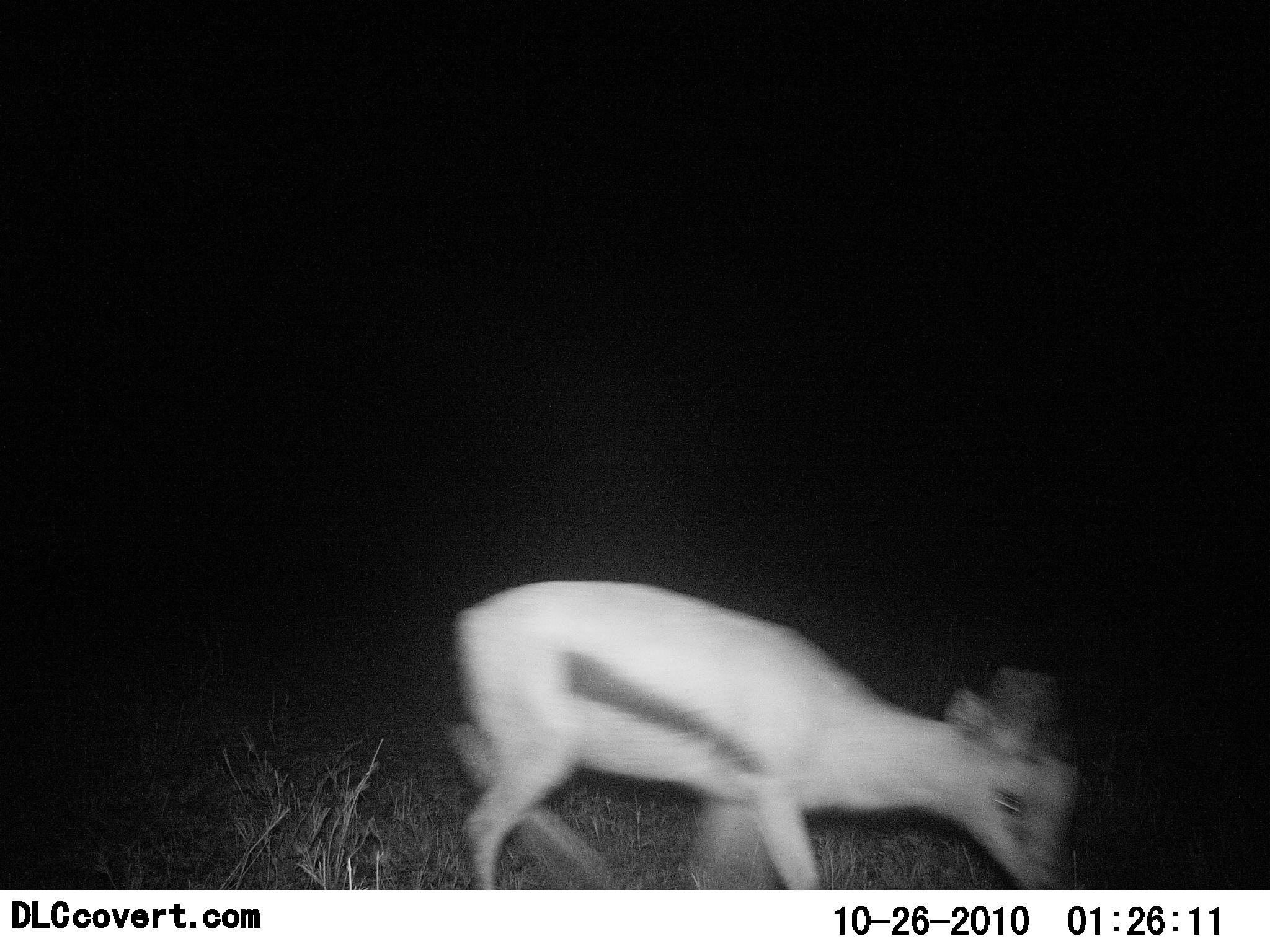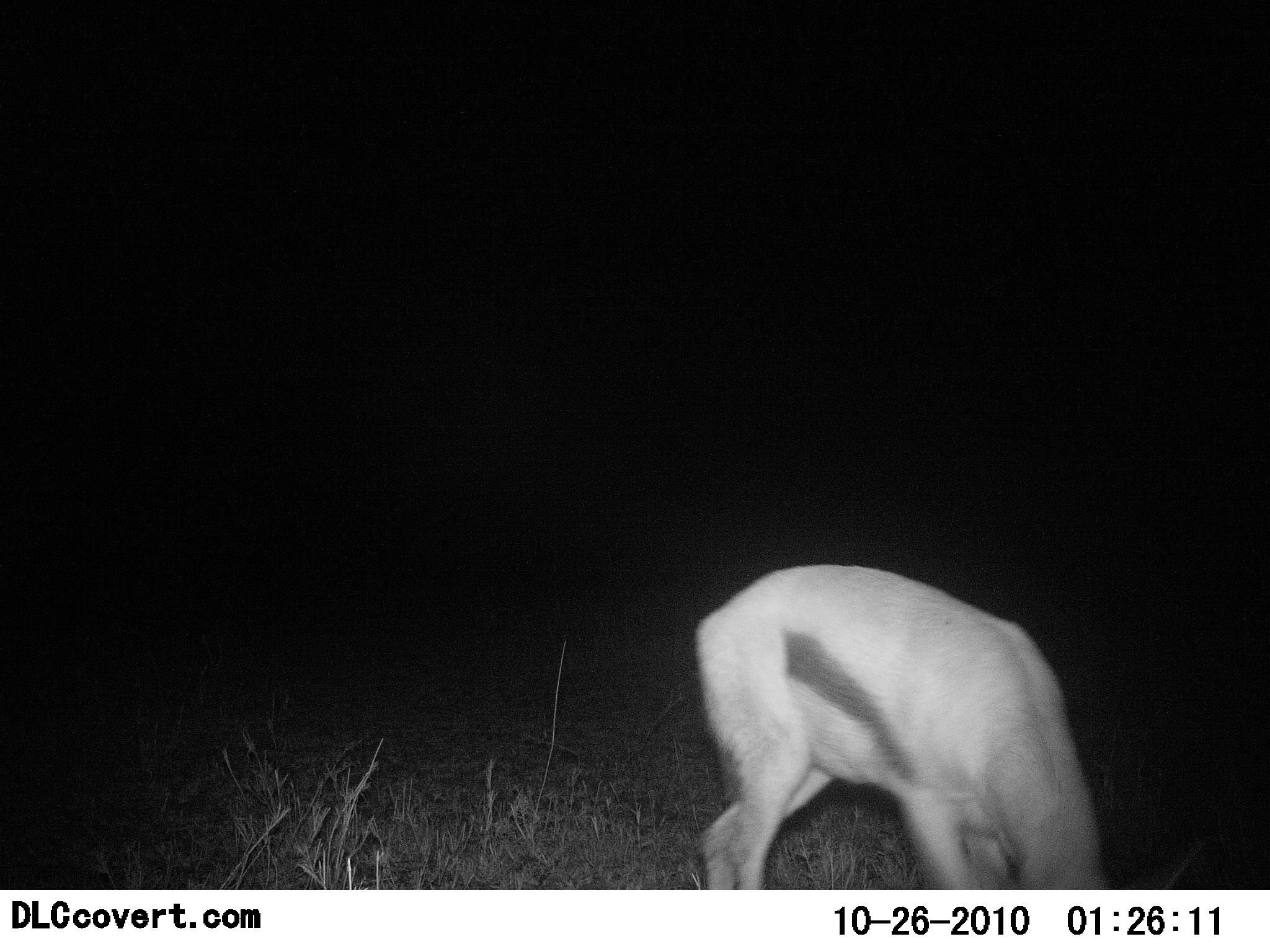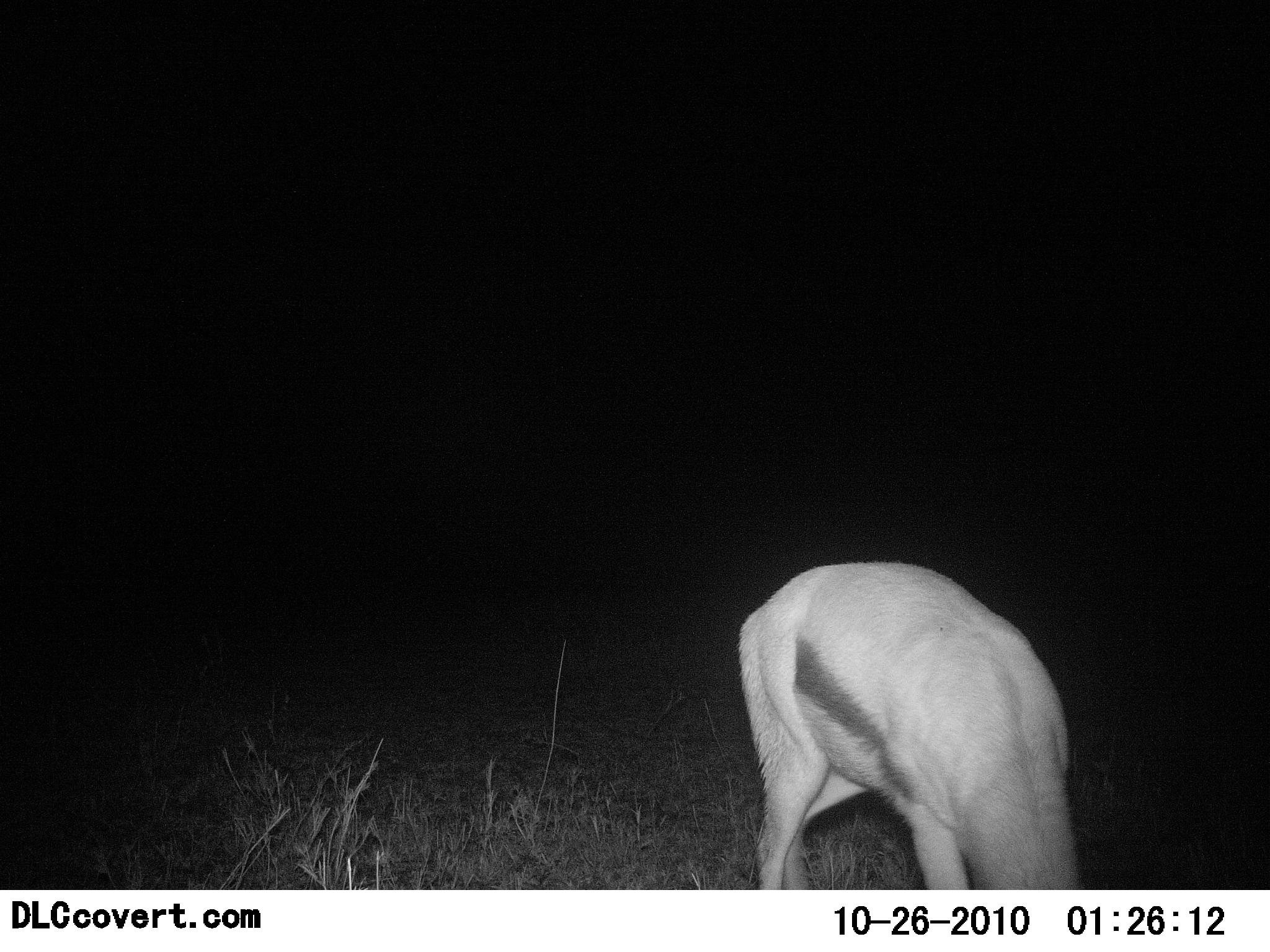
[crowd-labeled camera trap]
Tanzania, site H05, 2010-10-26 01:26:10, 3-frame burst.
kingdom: Animalia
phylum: Chordata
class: Mammalia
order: Artiodactyla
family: Bovidae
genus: Eudorcas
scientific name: Eudorcas thomsonii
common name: thomson's gazelle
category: gazellethomsons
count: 1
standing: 8%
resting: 0%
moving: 15%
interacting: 0%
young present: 0%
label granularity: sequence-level